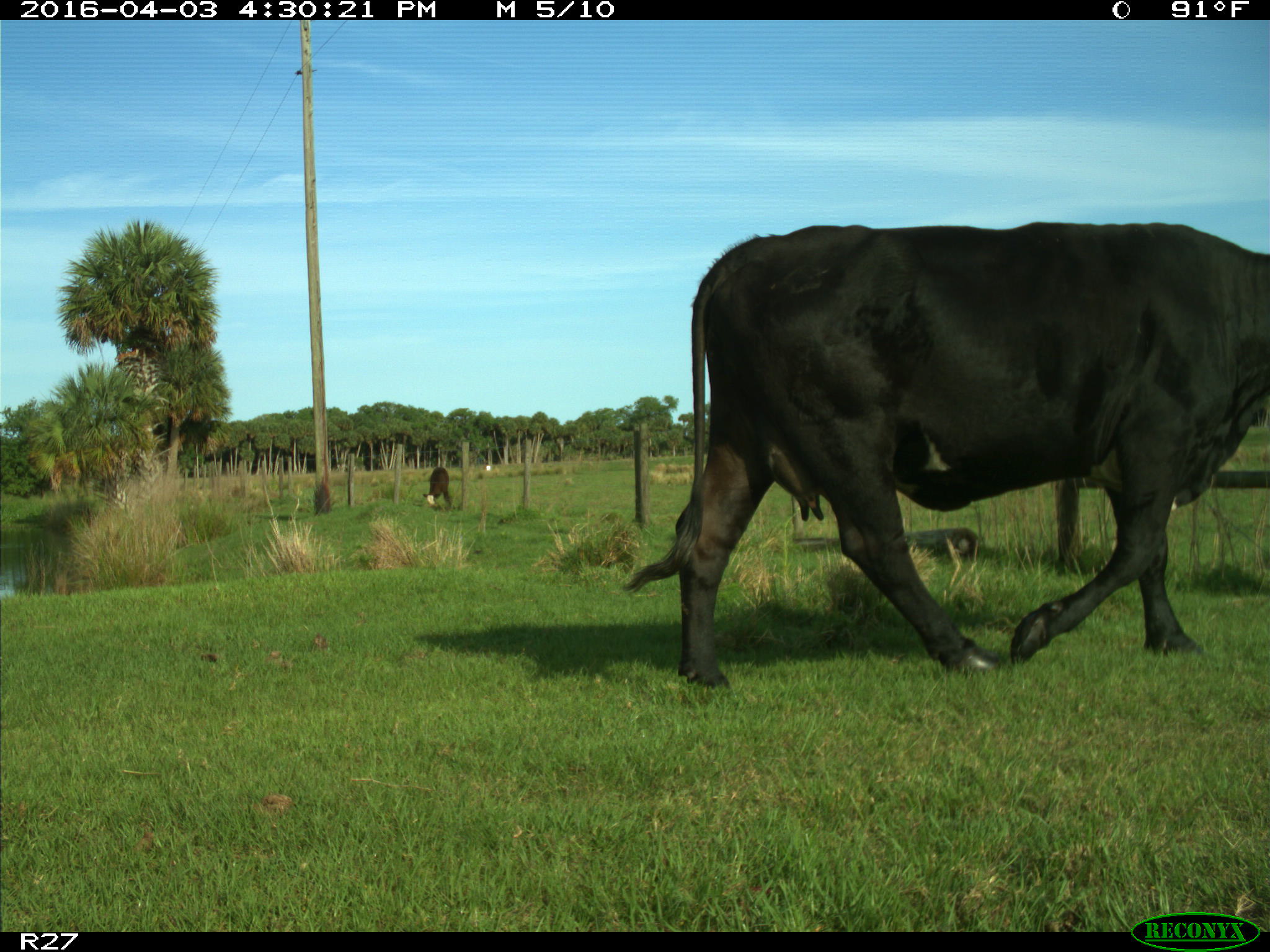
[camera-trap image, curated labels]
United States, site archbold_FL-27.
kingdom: Animalia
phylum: Chordata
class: Mammalia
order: Artiodactyla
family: Bovidae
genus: Bos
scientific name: Bos taurus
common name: domestic cow